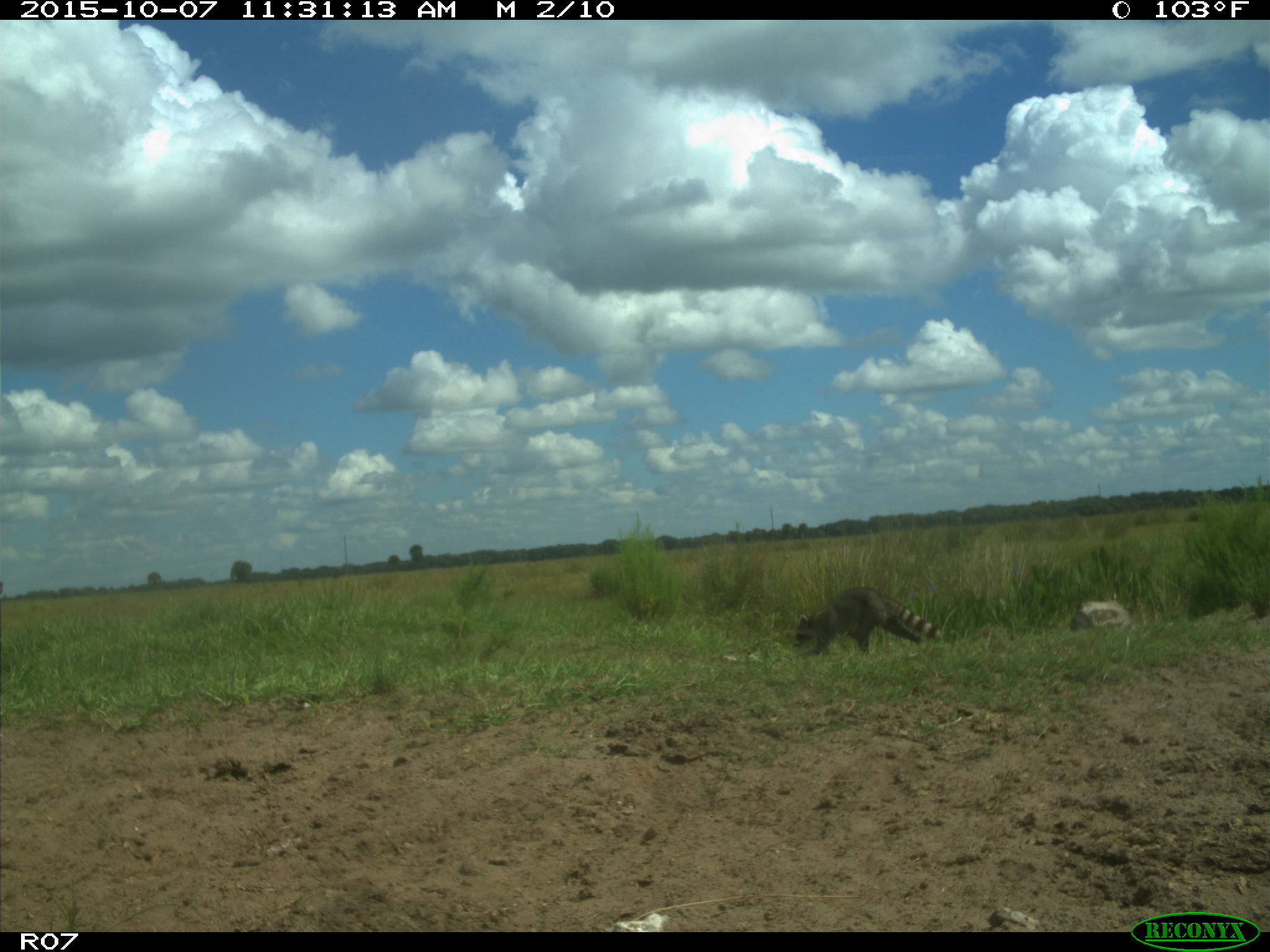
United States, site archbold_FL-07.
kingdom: Animalia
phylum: Chordata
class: Mammalia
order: Carnivora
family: Procyonidae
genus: Procyon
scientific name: Procyon lotor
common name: common raccoon